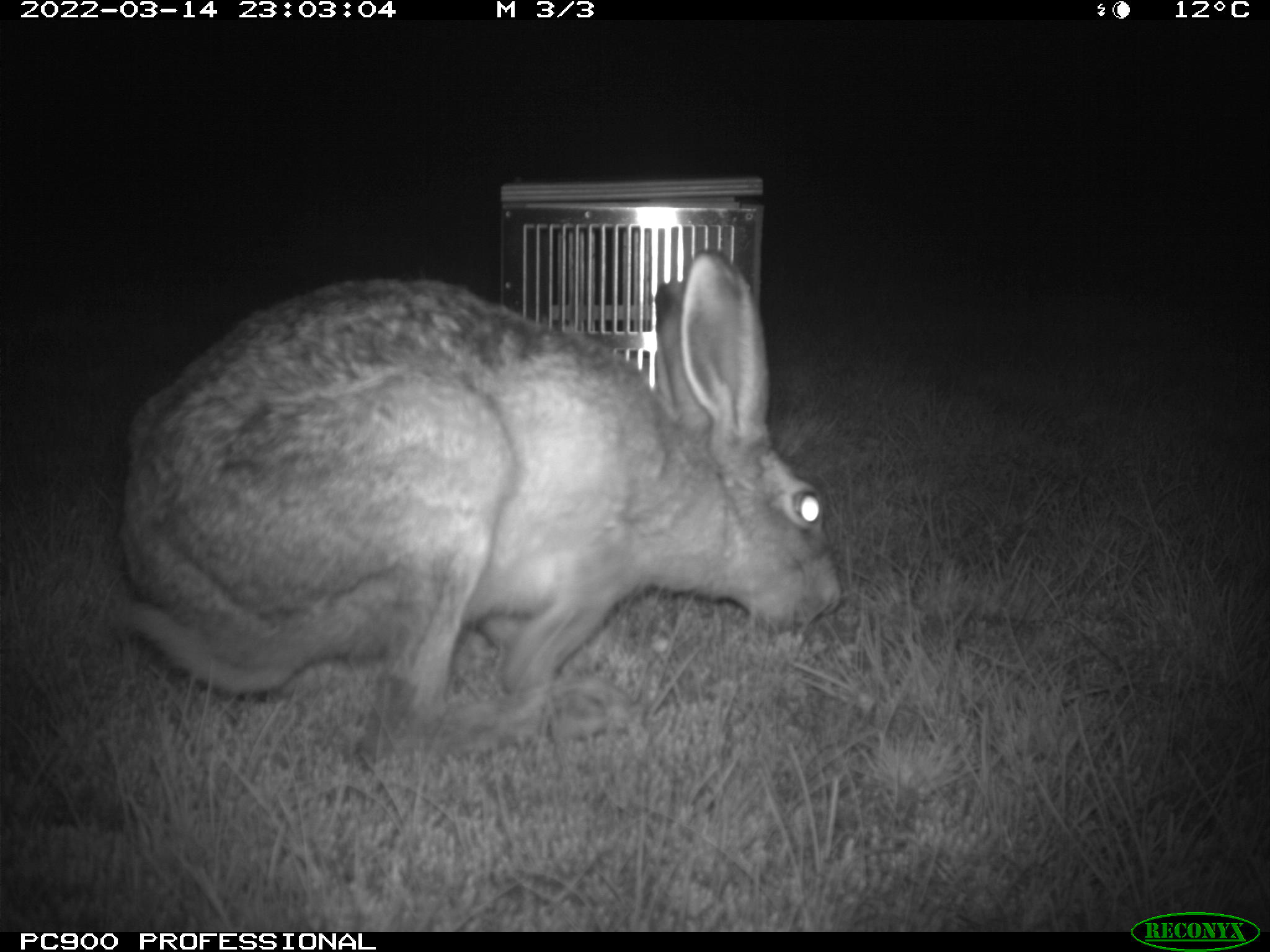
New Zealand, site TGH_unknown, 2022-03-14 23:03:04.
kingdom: Animalia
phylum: Chordata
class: Mammalia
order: Lagomorpha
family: Leporidae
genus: Lepus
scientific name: Lepus europaeus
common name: brown hare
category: hare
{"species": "hare (brown hare) (Lepus europaeus)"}